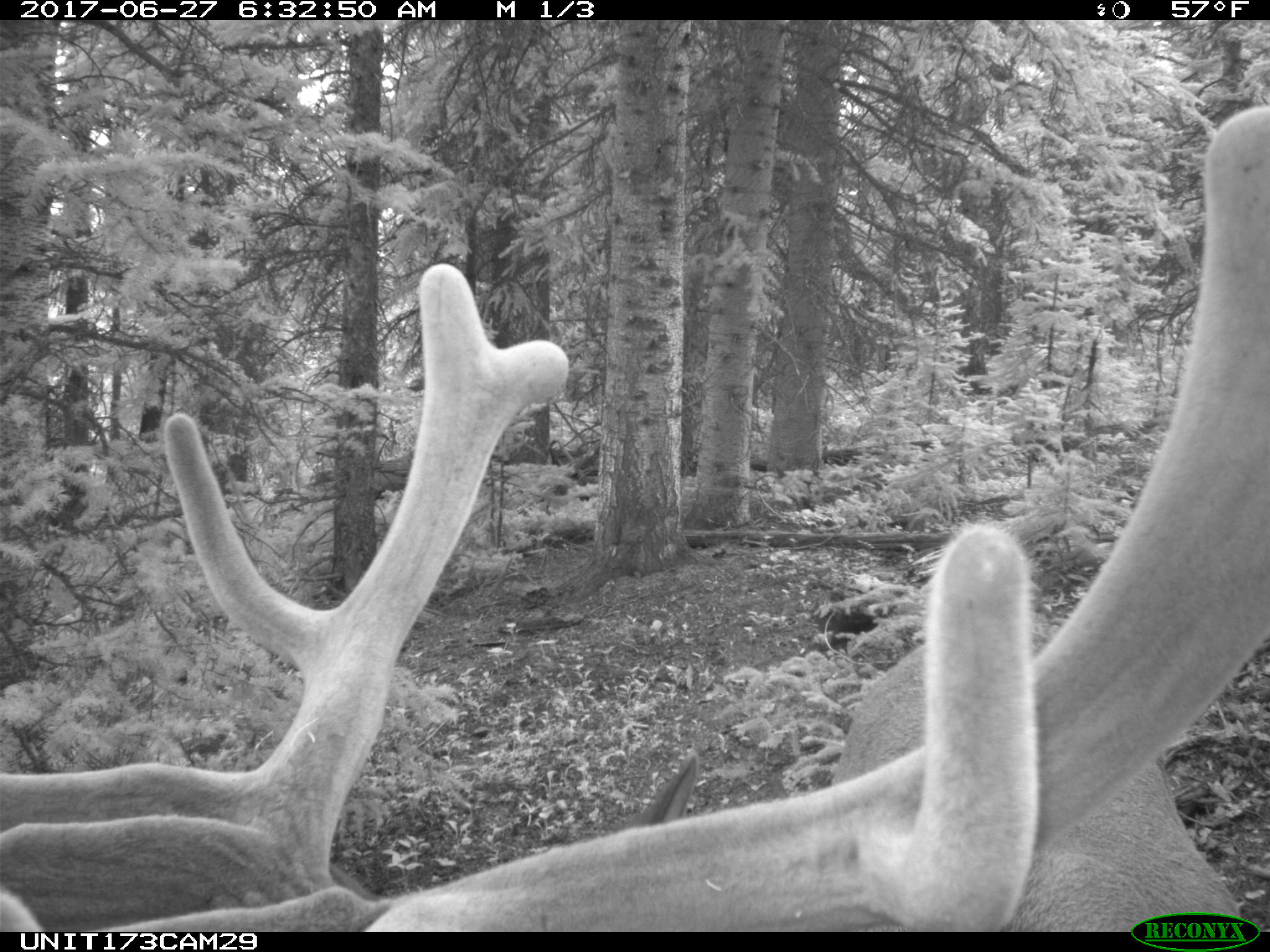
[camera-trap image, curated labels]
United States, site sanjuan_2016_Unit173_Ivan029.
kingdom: Animalia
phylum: Chordata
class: Mammalia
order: Artiodactyla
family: Cervidae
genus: Cervus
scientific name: Cervus elaphus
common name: red deer